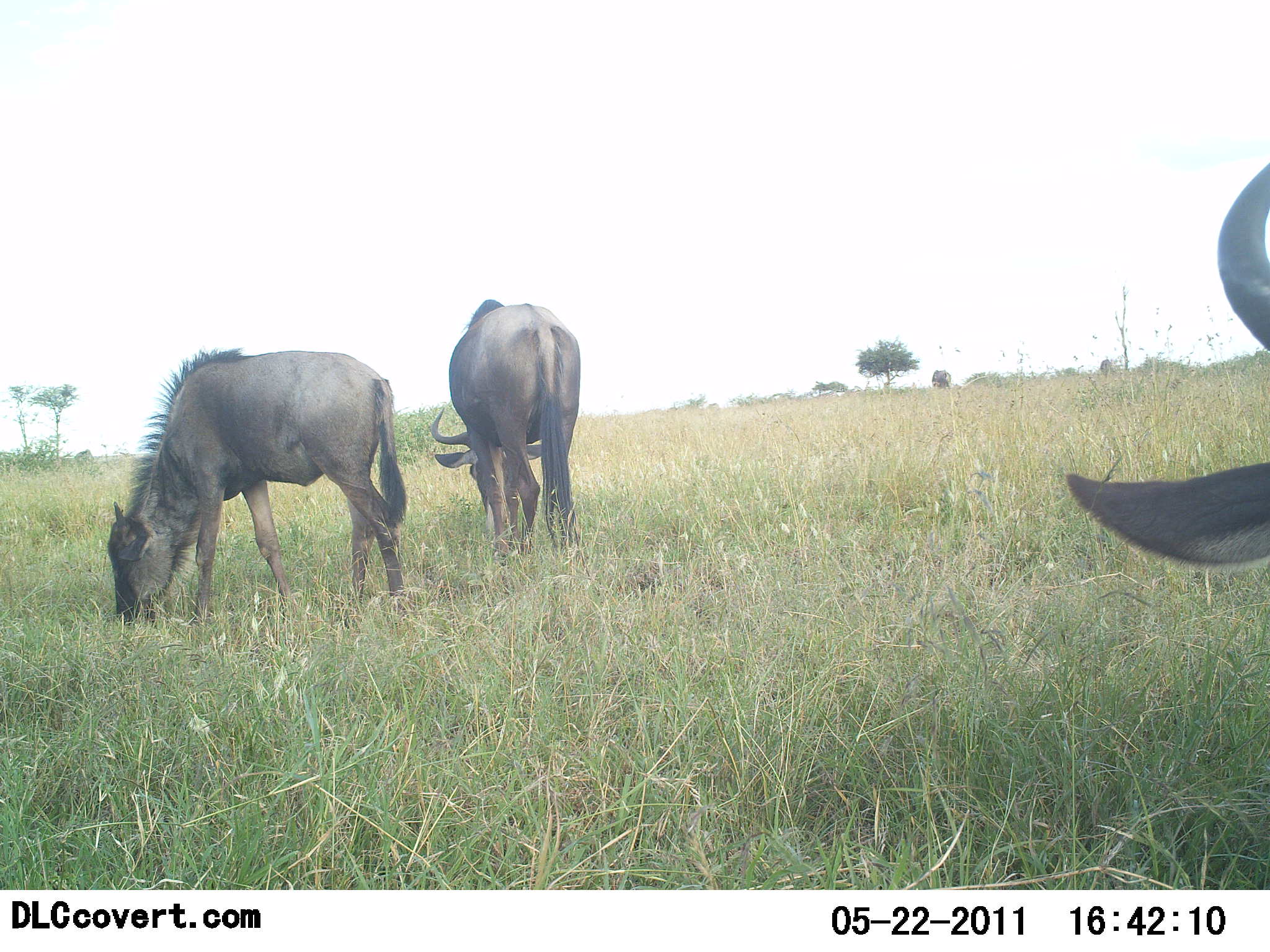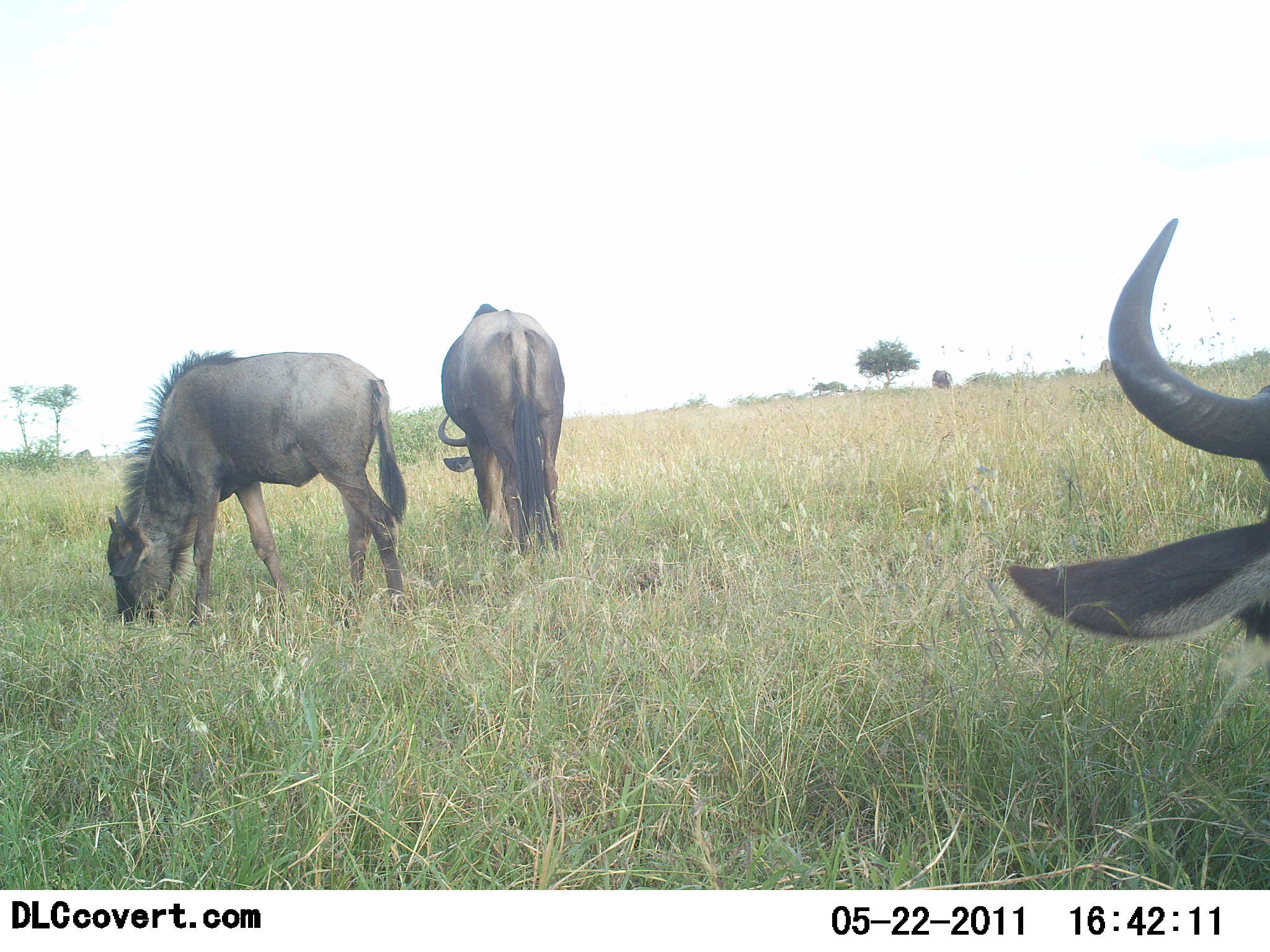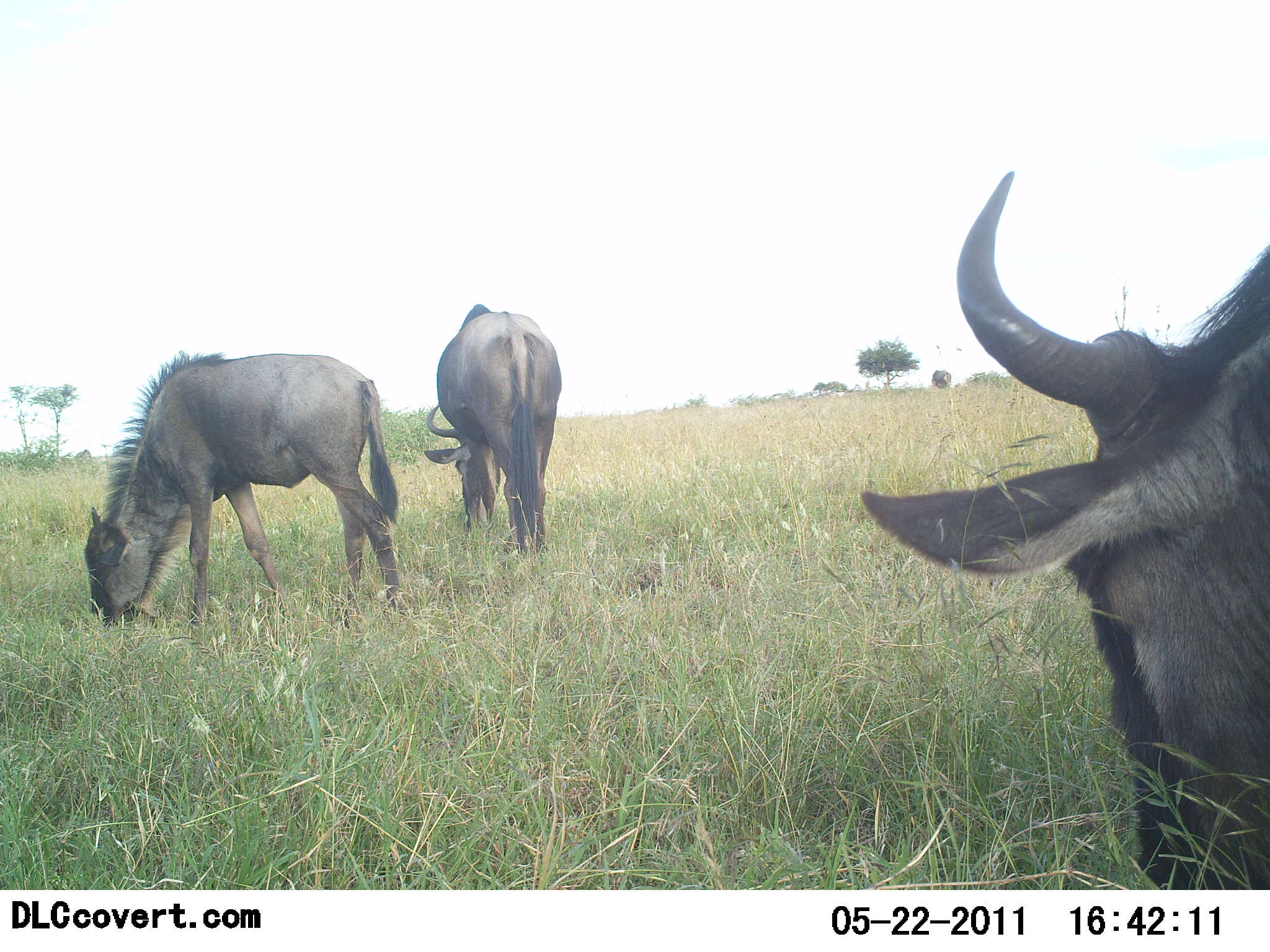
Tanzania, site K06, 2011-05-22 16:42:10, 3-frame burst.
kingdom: Animalia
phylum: Chordata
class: Mammalia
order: Artiodactyla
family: Bovidae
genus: Connochaetes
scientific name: Connochaetes taurinus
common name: blue wildebeest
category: wildebeest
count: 3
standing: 30%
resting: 0%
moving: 0%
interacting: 0%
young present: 0%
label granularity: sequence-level